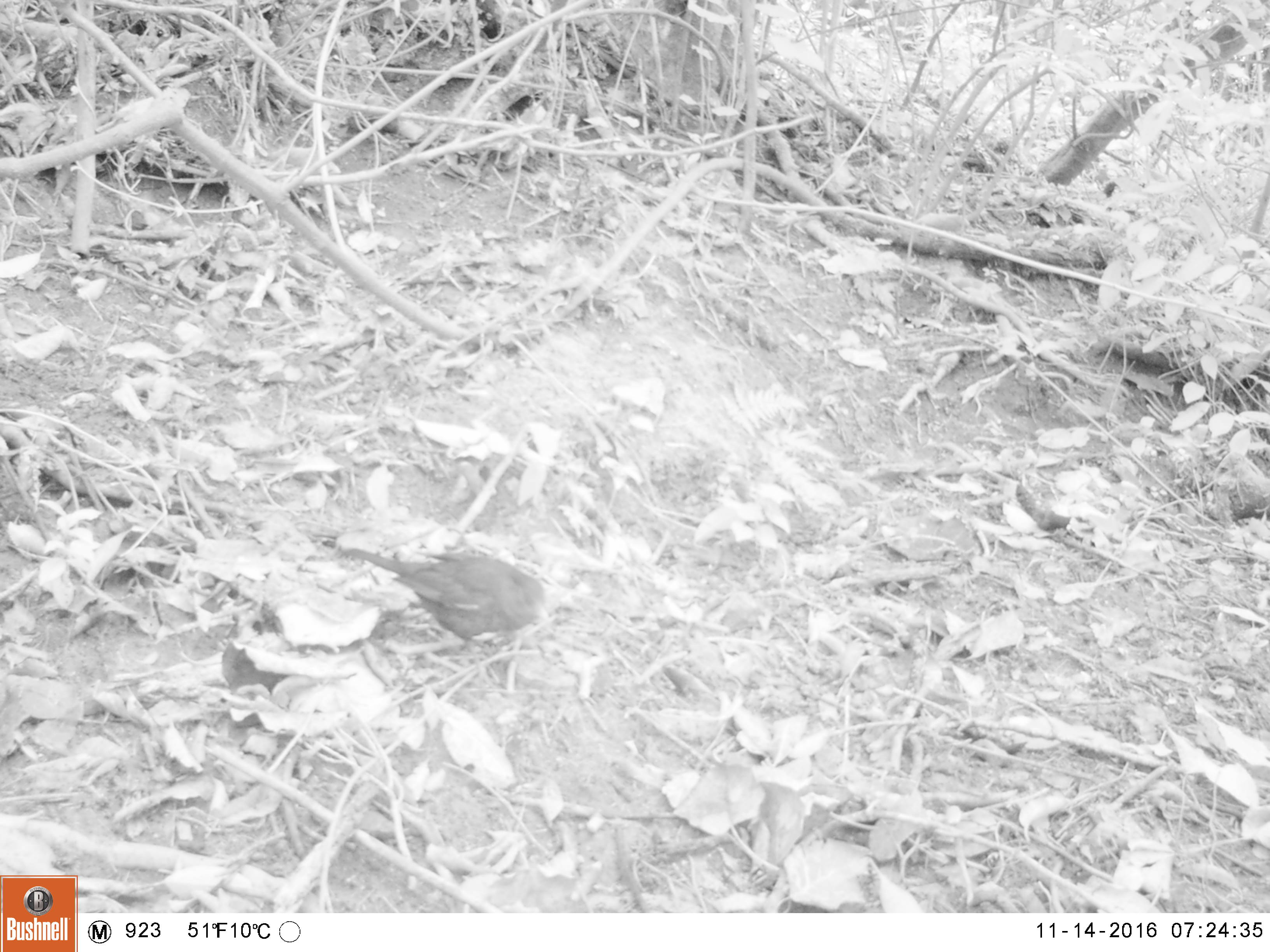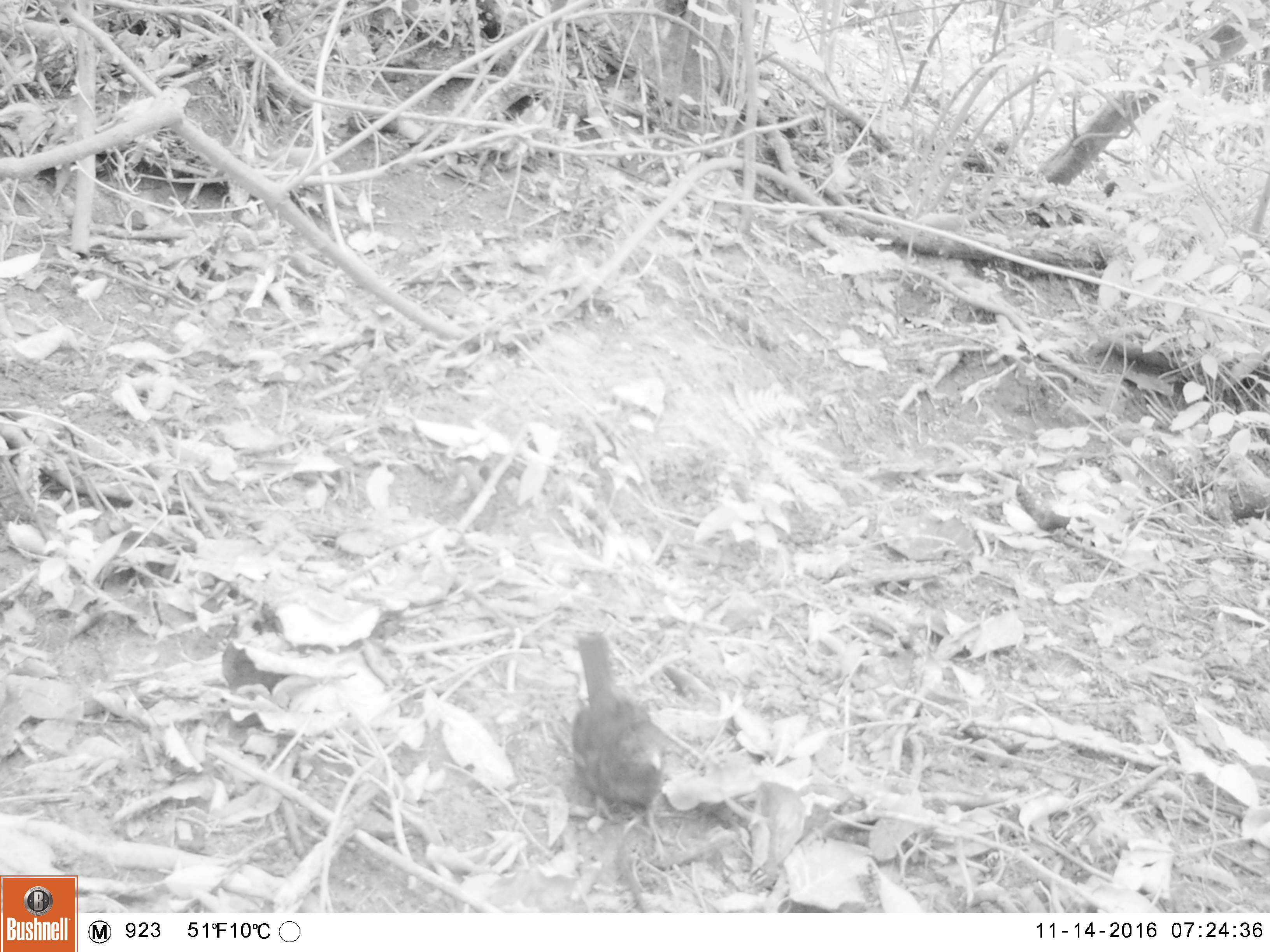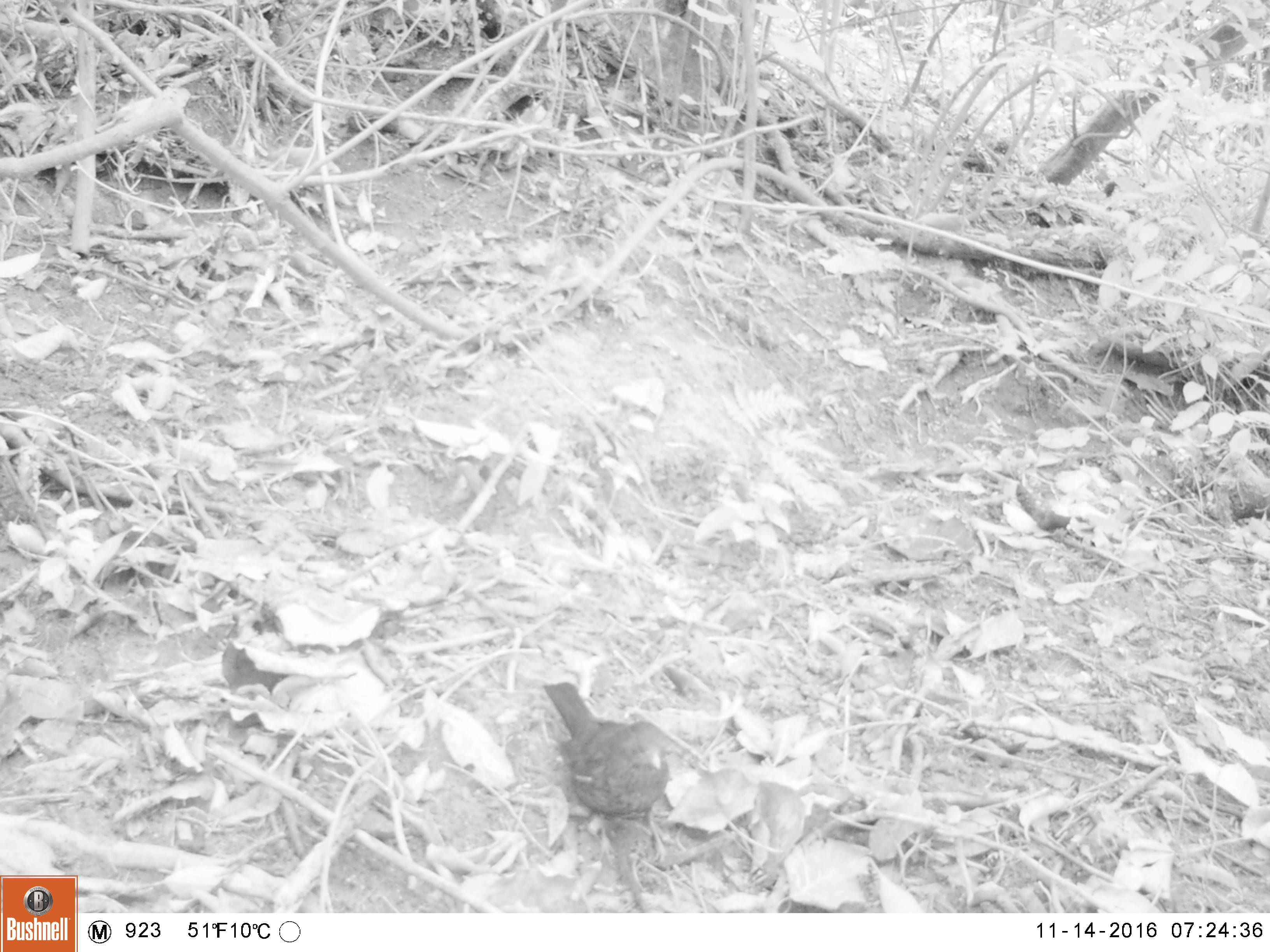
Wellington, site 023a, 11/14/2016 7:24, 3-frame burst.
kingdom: Animalia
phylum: Chordata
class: Aves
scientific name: Aves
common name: bird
Bird (Aves).